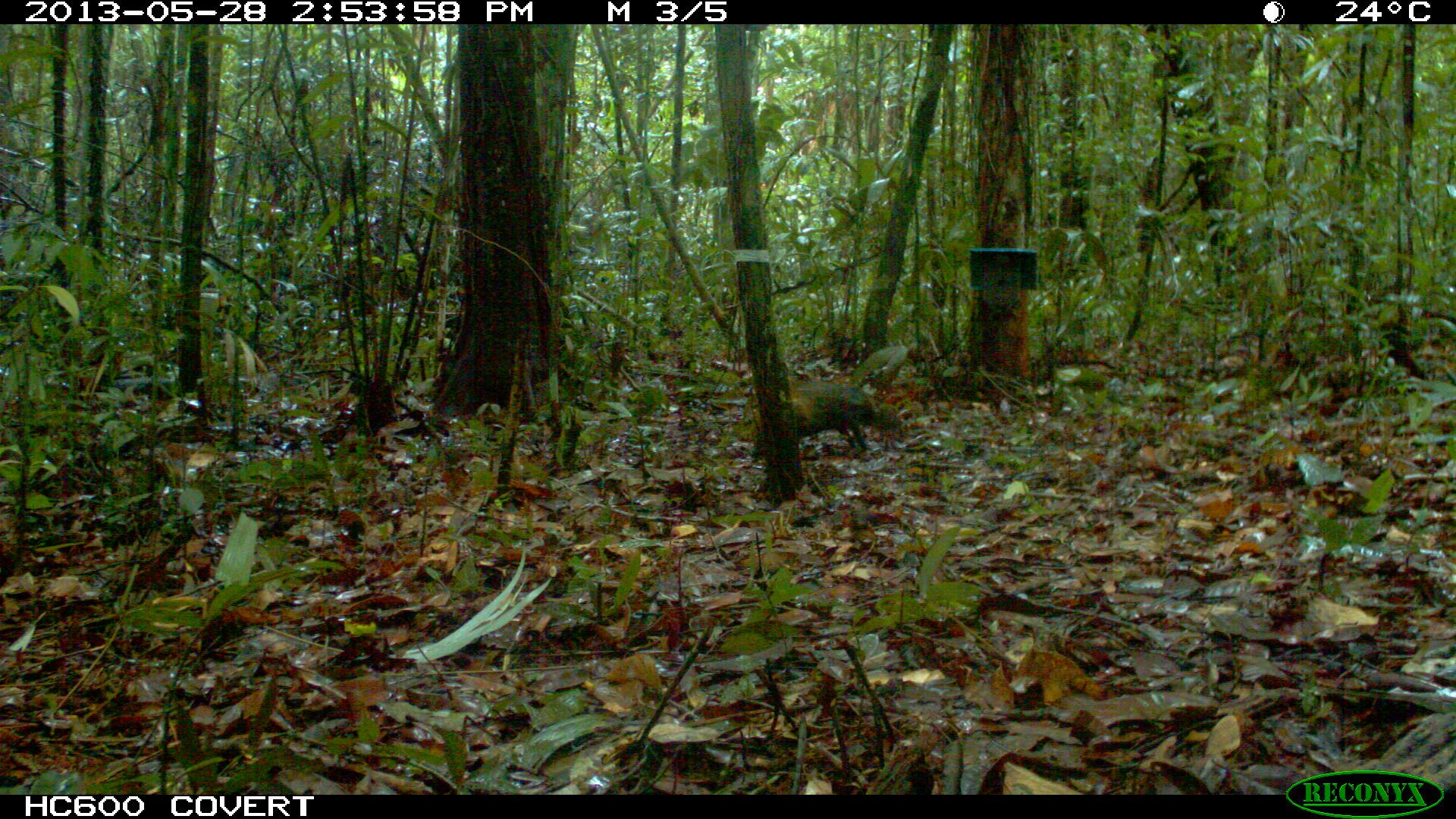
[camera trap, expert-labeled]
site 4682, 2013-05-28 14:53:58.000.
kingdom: Animalia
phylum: Chordata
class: Mammalia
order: Rodentia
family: Dasyproctidae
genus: Dasyprocta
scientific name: Dasyprocta leporina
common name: red-rumped agouti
Dasyprocta leporina (red-rumped agouti), count 1, age adult.